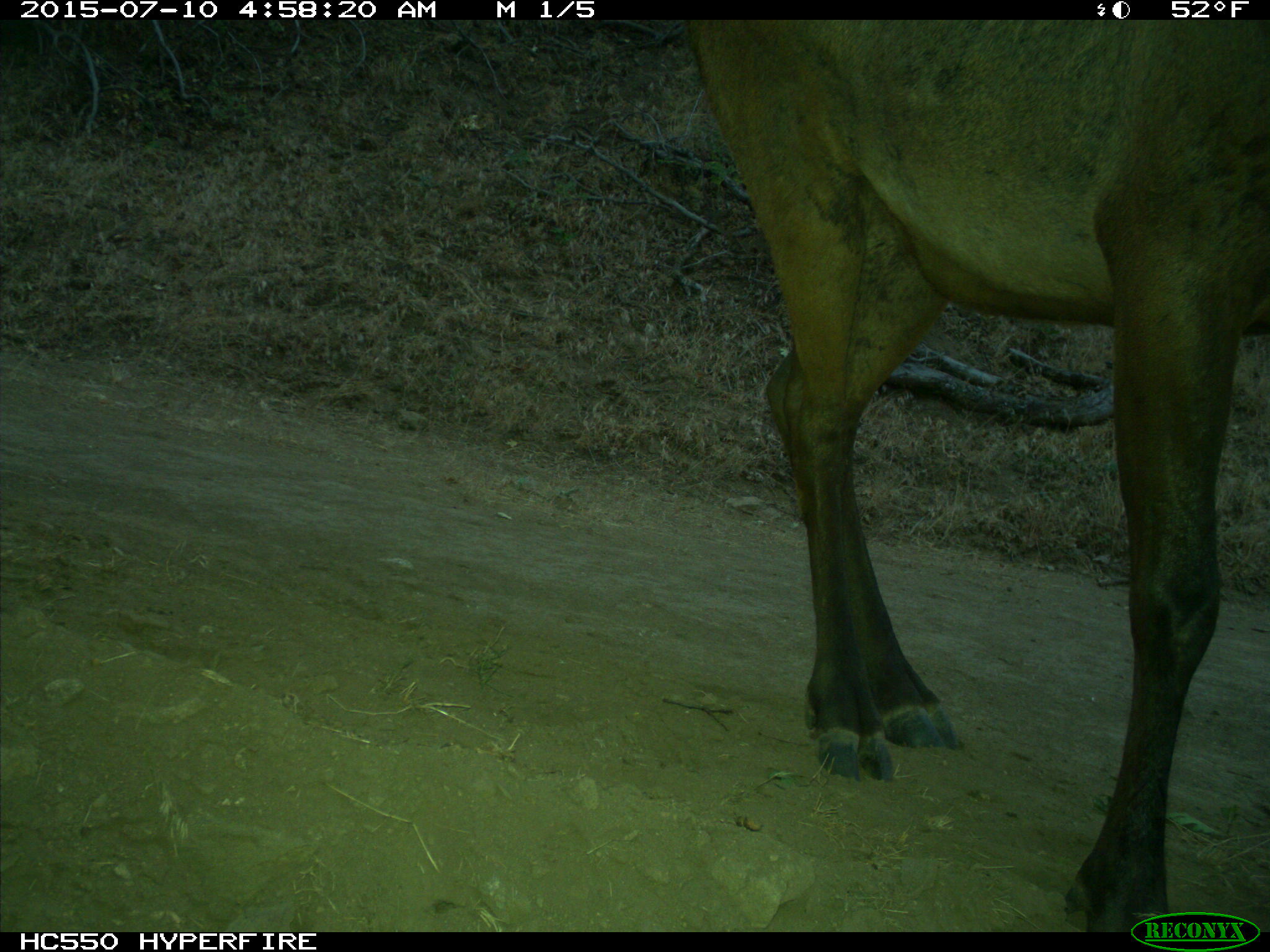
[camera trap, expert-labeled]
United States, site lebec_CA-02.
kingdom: Animalia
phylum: Chordata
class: Mammalia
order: Artiodactyla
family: Cervidae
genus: Cervus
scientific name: Cervus canadensis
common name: elk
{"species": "Cervus canadensis (elk)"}